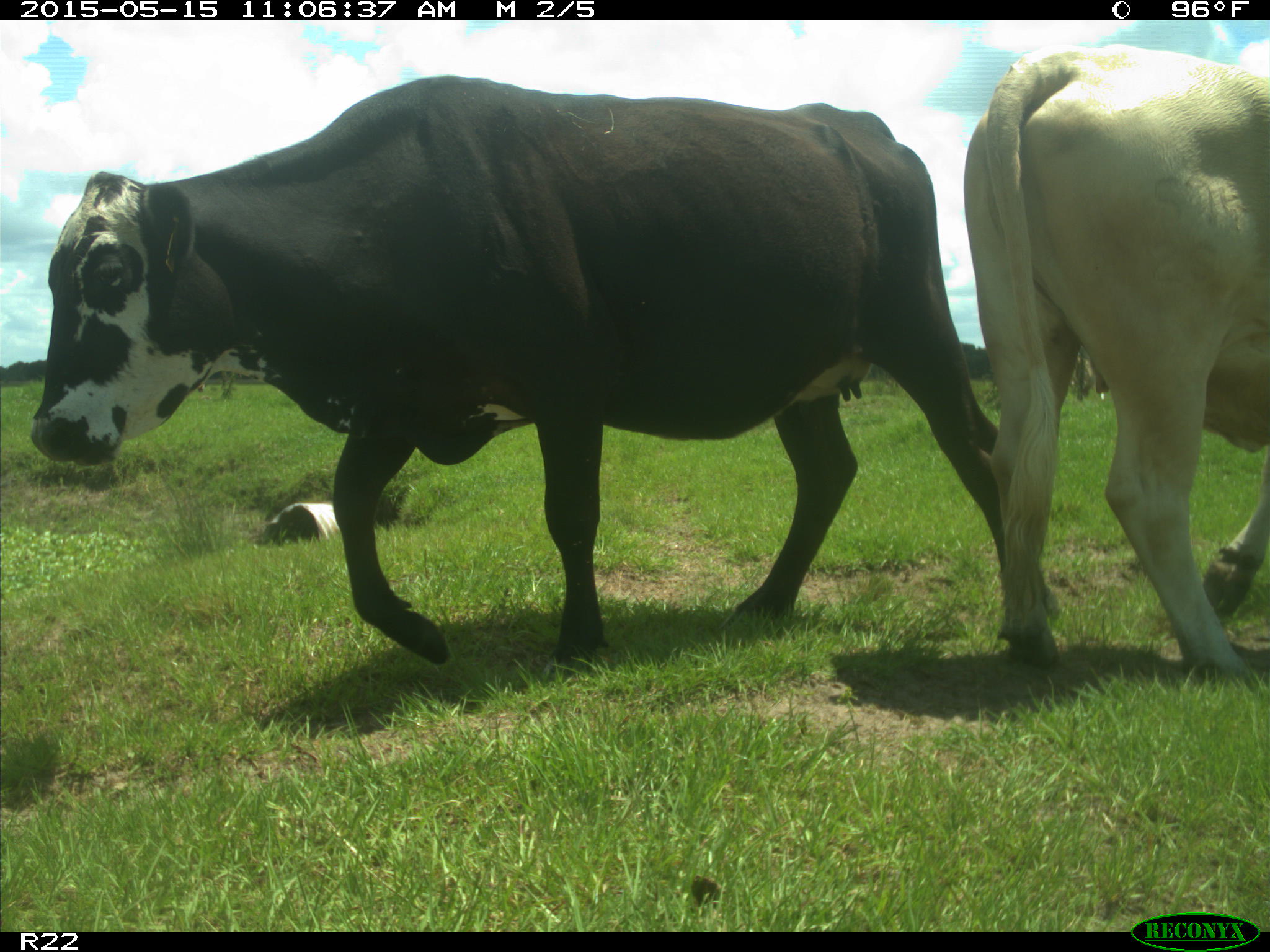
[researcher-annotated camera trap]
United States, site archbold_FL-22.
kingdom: Animalia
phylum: Chordata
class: Mammalia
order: Artiodactyla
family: Bovidae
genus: Bos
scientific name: Bos taurus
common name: domestic cow